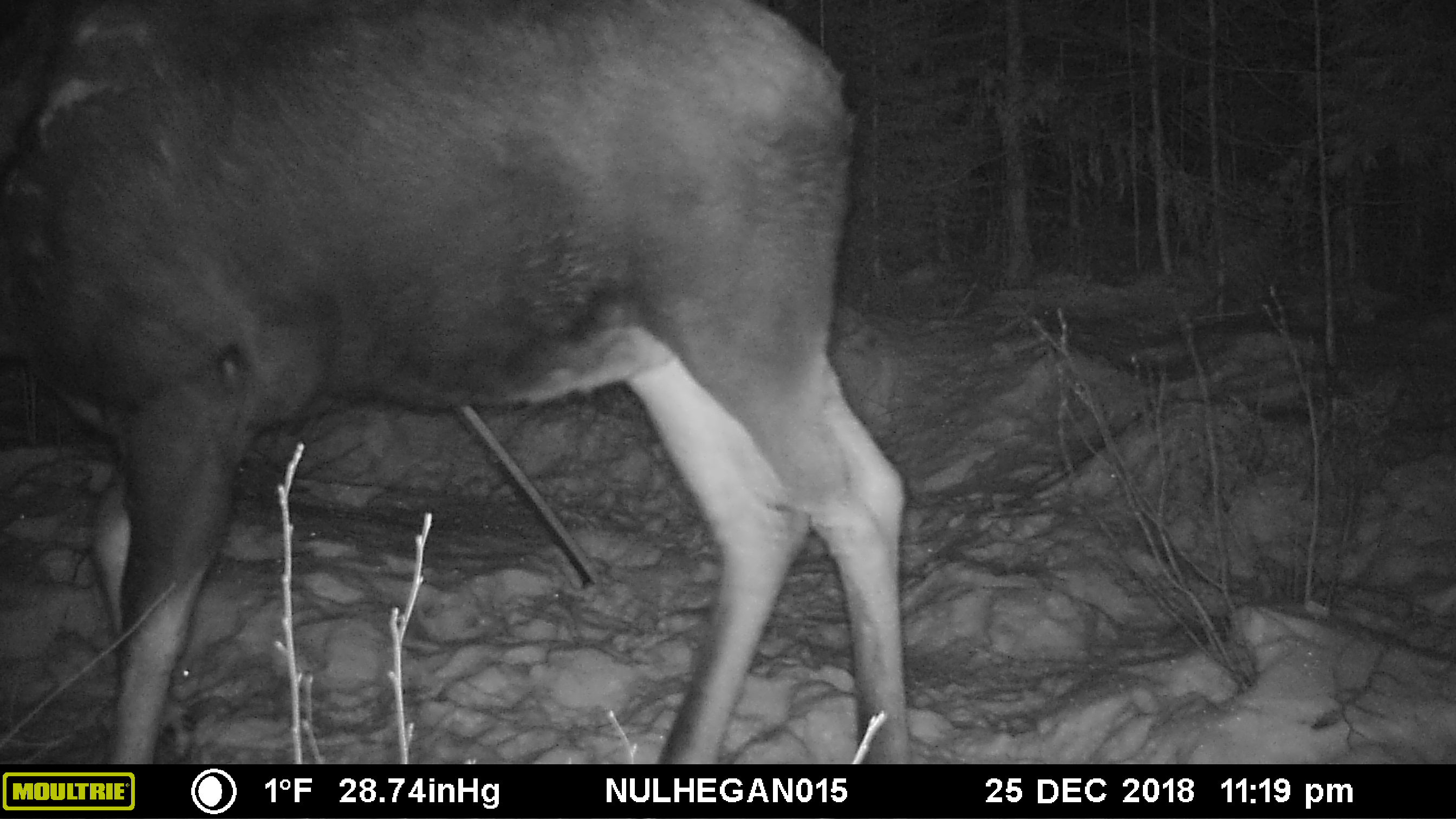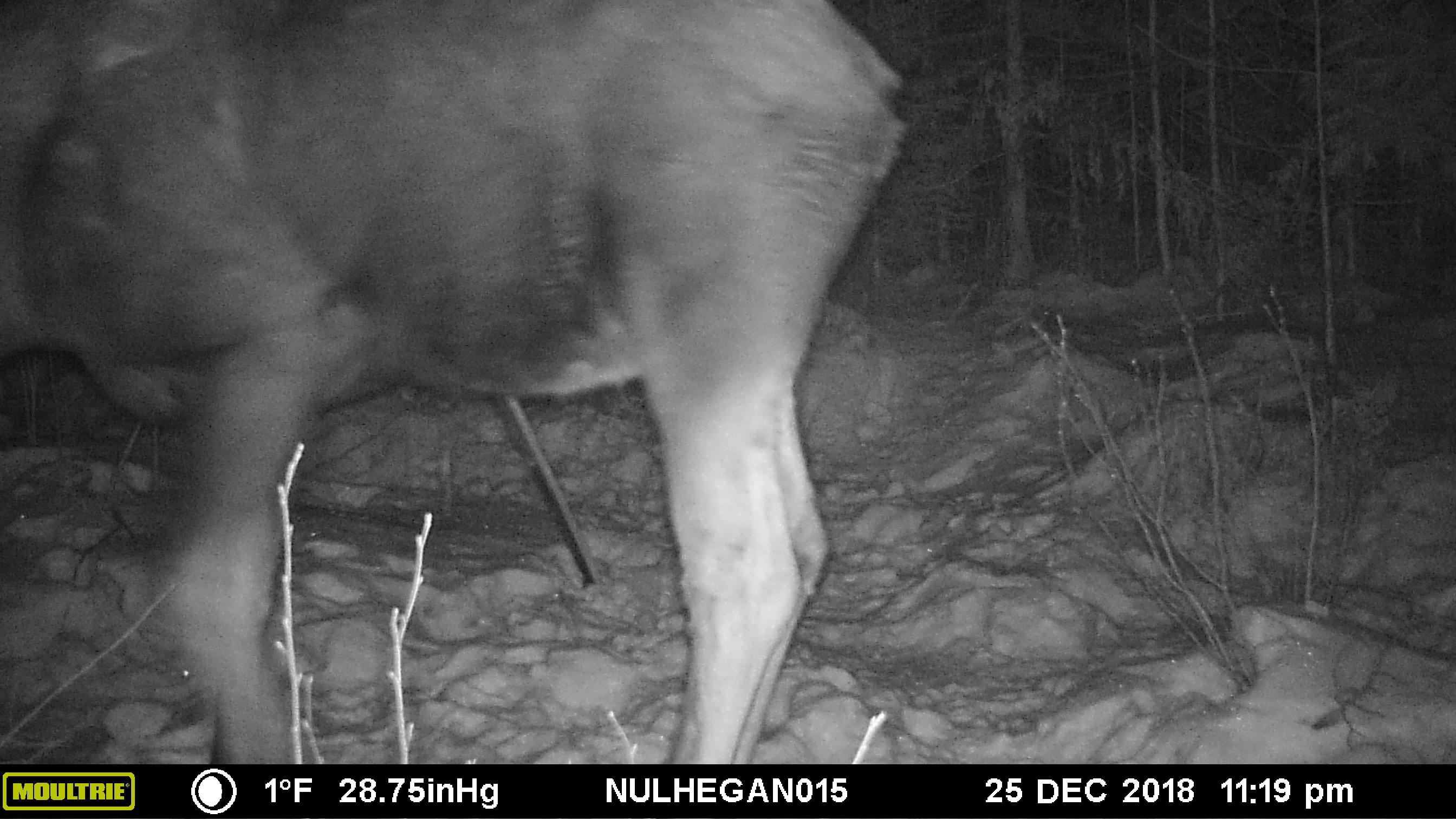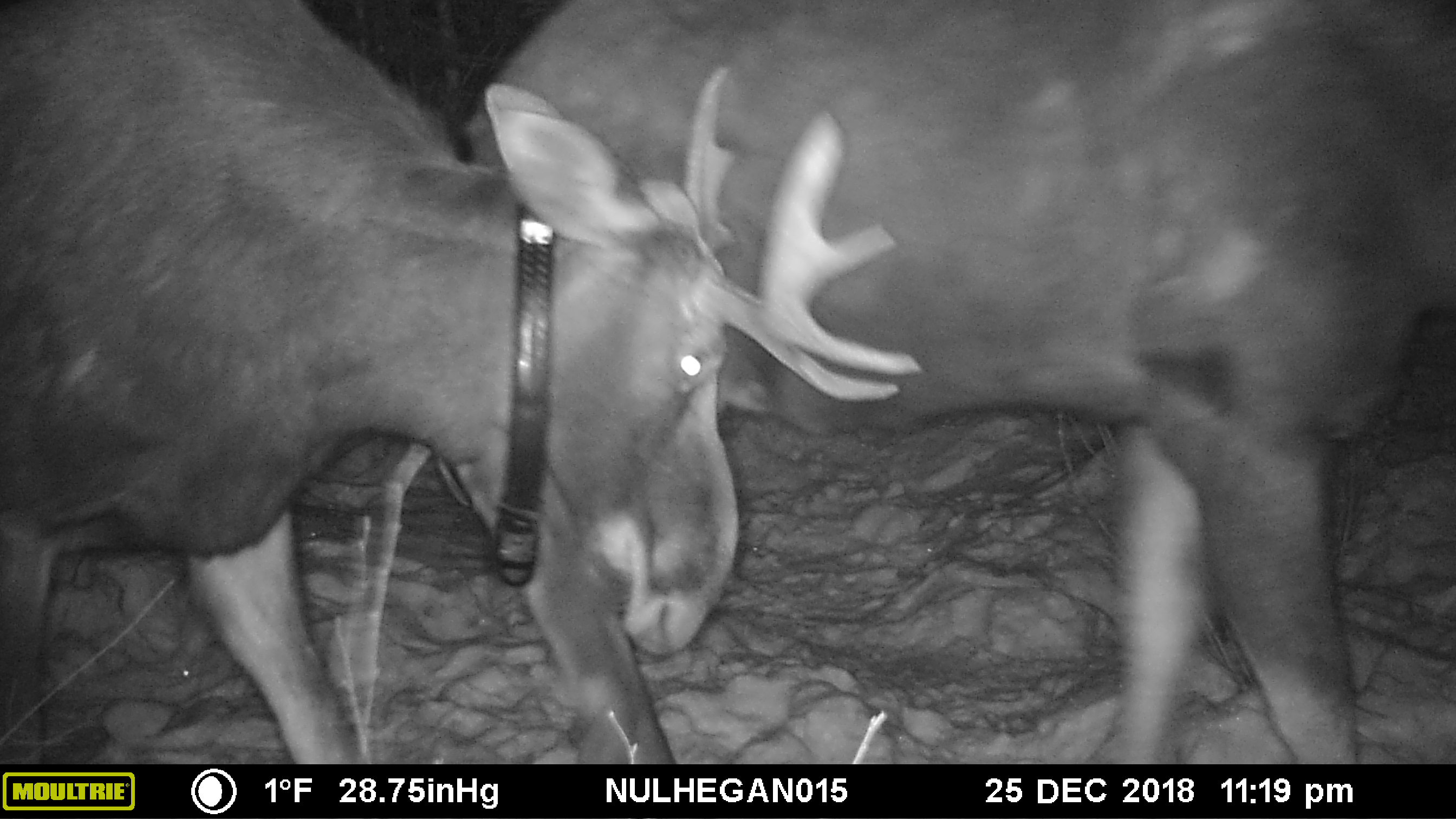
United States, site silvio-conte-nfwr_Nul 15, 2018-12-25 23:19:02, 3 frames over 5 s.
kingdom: Animalia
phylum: Chordata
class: Mammalia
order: Artiodactyla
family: Cervidae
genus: Alces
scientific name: Alces alces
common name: moose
Moose (Alces alces).